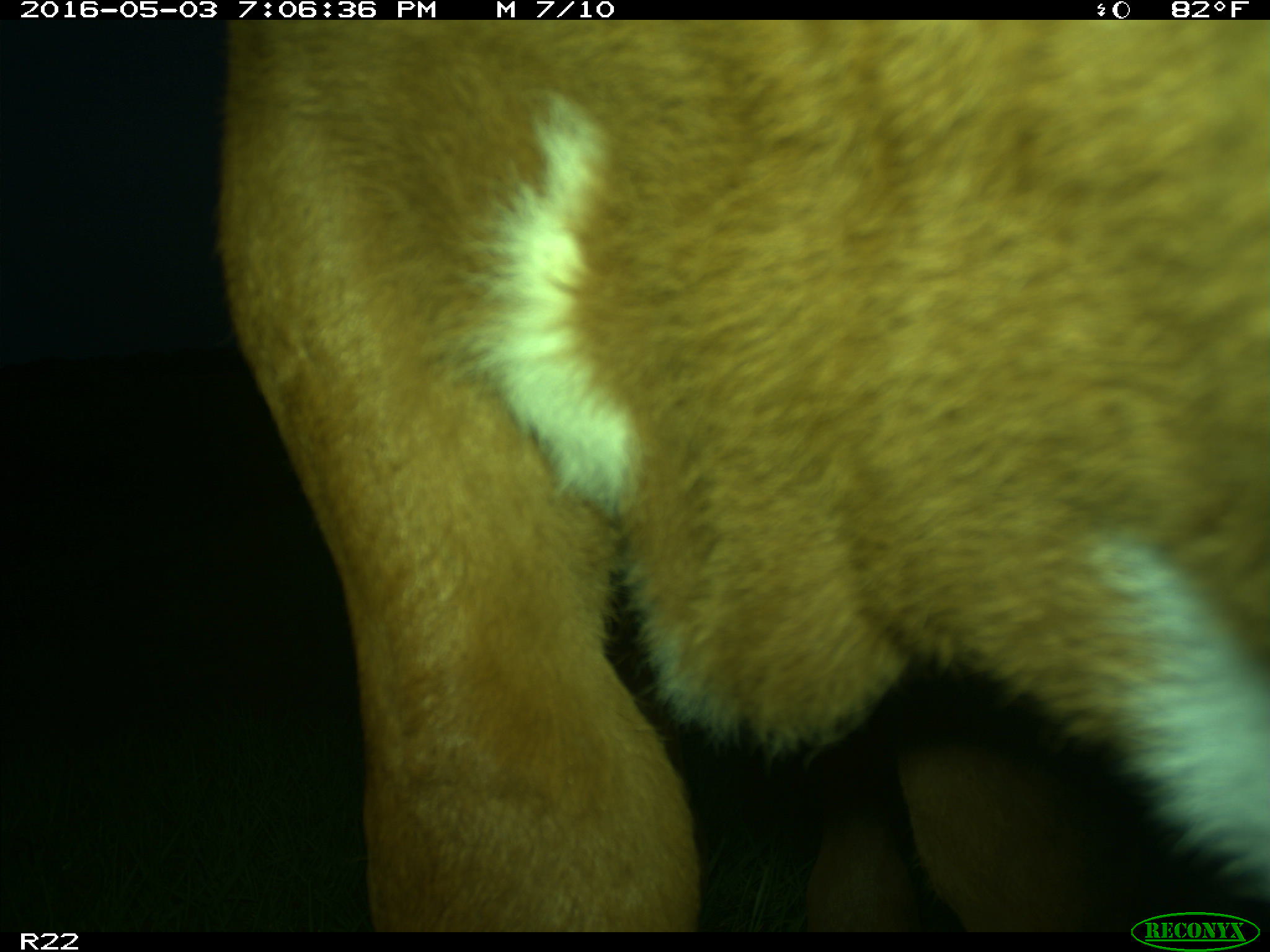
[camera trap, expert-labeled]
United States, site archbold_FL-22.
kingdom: Animalia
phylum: Chordata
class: Mammalia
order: Artiodactyla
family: Bovidae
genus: Bos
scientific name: Bos taurus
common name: domestic cow